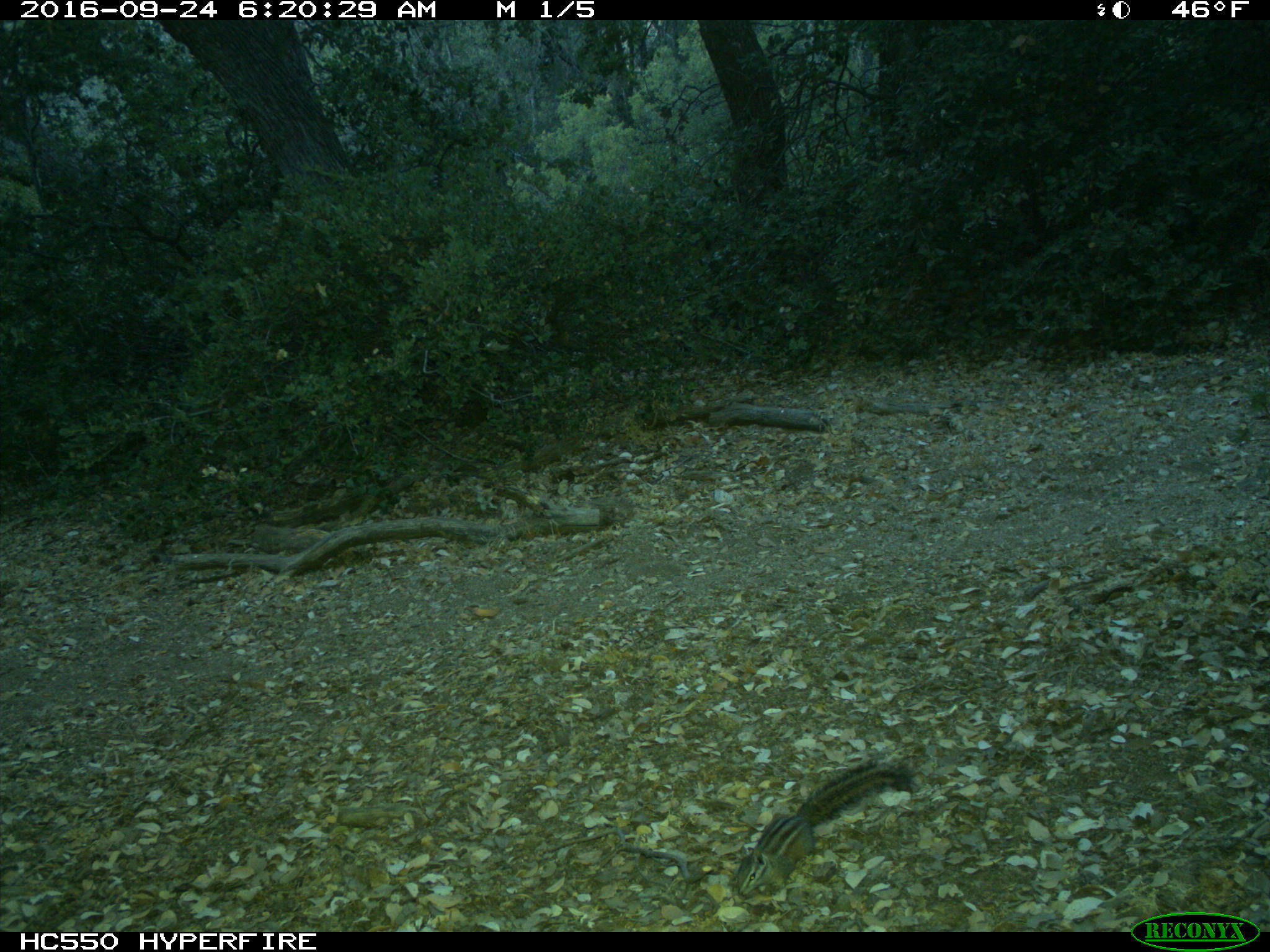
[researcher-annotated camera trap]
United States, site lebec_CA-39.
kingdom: Animalia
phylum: Chordata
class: Mammalia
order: Rodentia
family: Sciuridae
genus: Tamias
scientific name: Tamias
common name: chipmunk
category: unidentified chipmunk